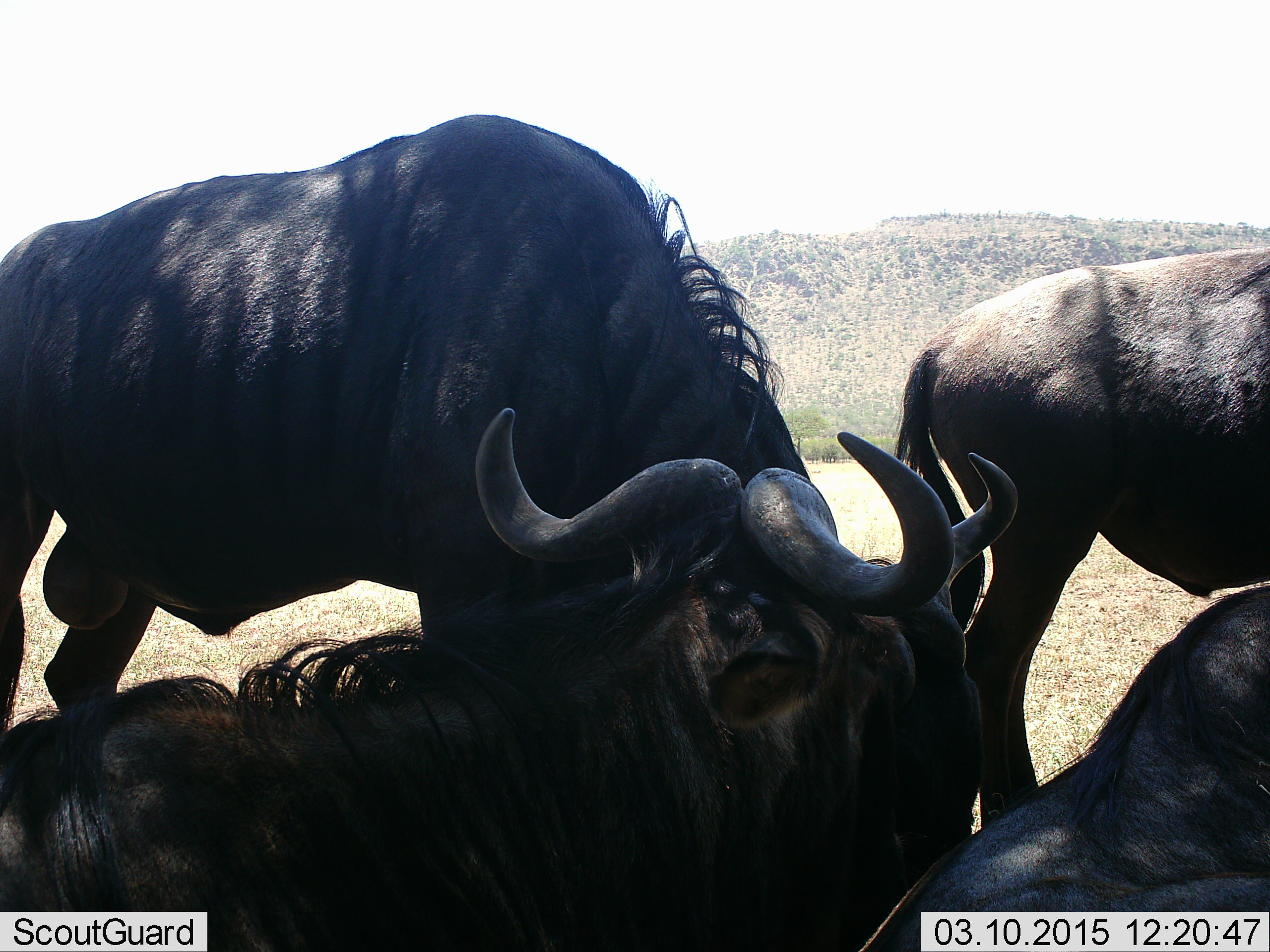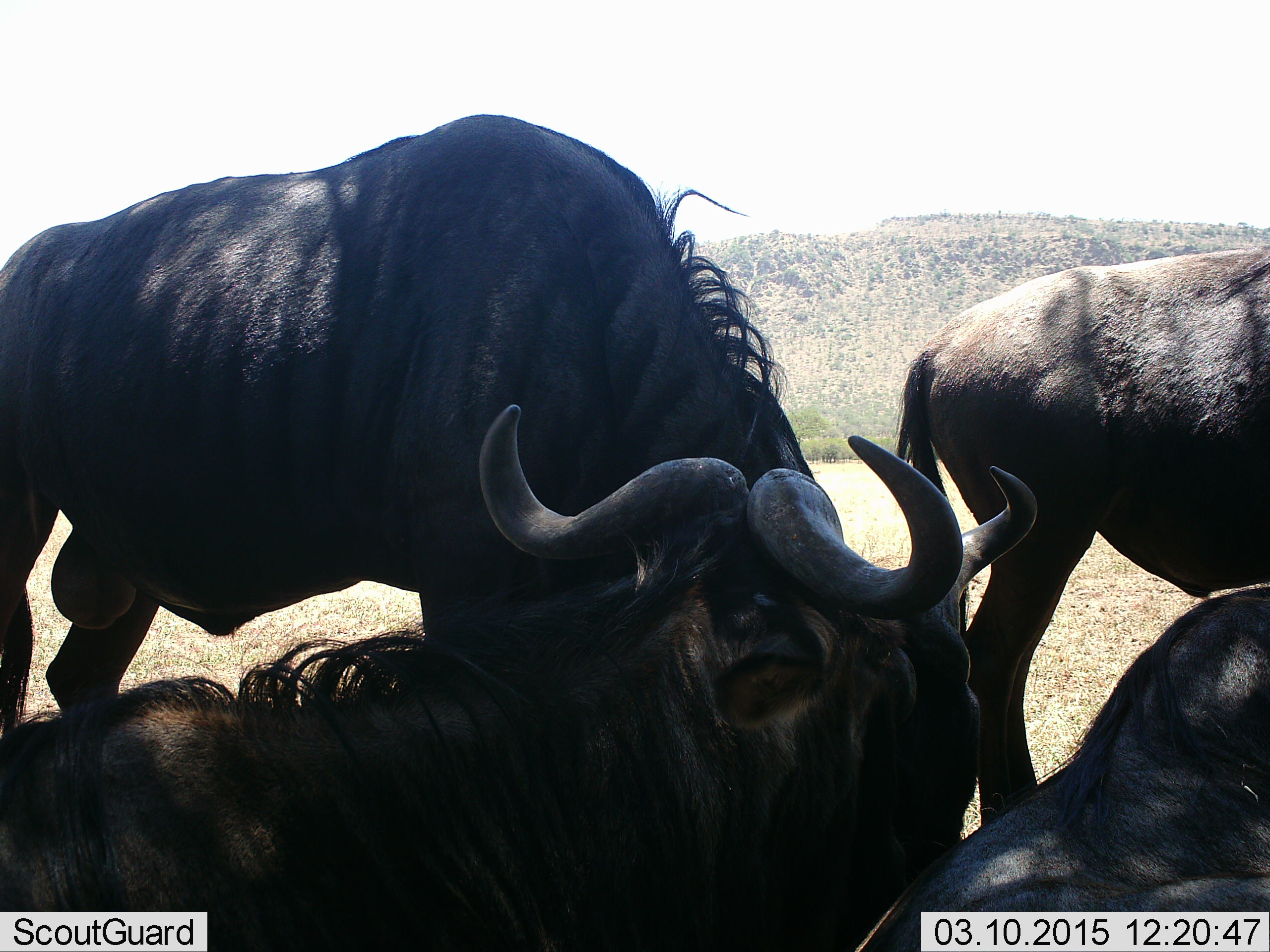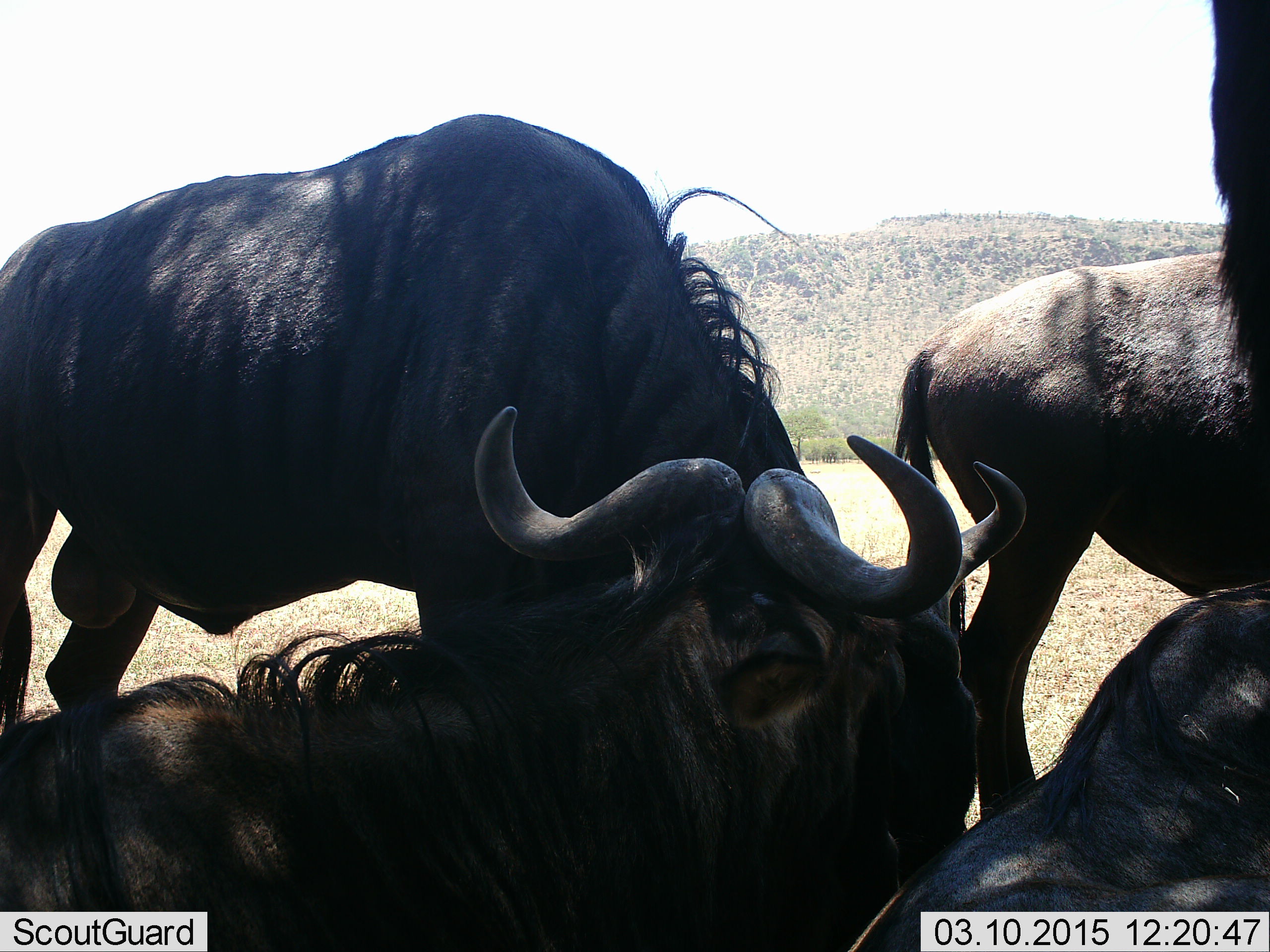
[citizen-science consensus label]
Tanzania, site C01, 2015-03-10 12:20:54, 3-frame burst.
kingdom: Animalia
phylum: Chordata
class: Mammalia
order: Artiodactyla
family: Bovidae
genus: Connochaetes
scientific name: Connochaetes taurinus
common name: blue wildebeest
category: wildebeest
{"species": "wildebeest (blue wildebeest) (Connochaetes taurinus)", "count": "4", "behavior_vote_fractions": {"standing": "60%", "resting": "100%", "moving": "0%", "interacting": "10%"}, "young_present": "0%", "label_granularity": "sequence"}